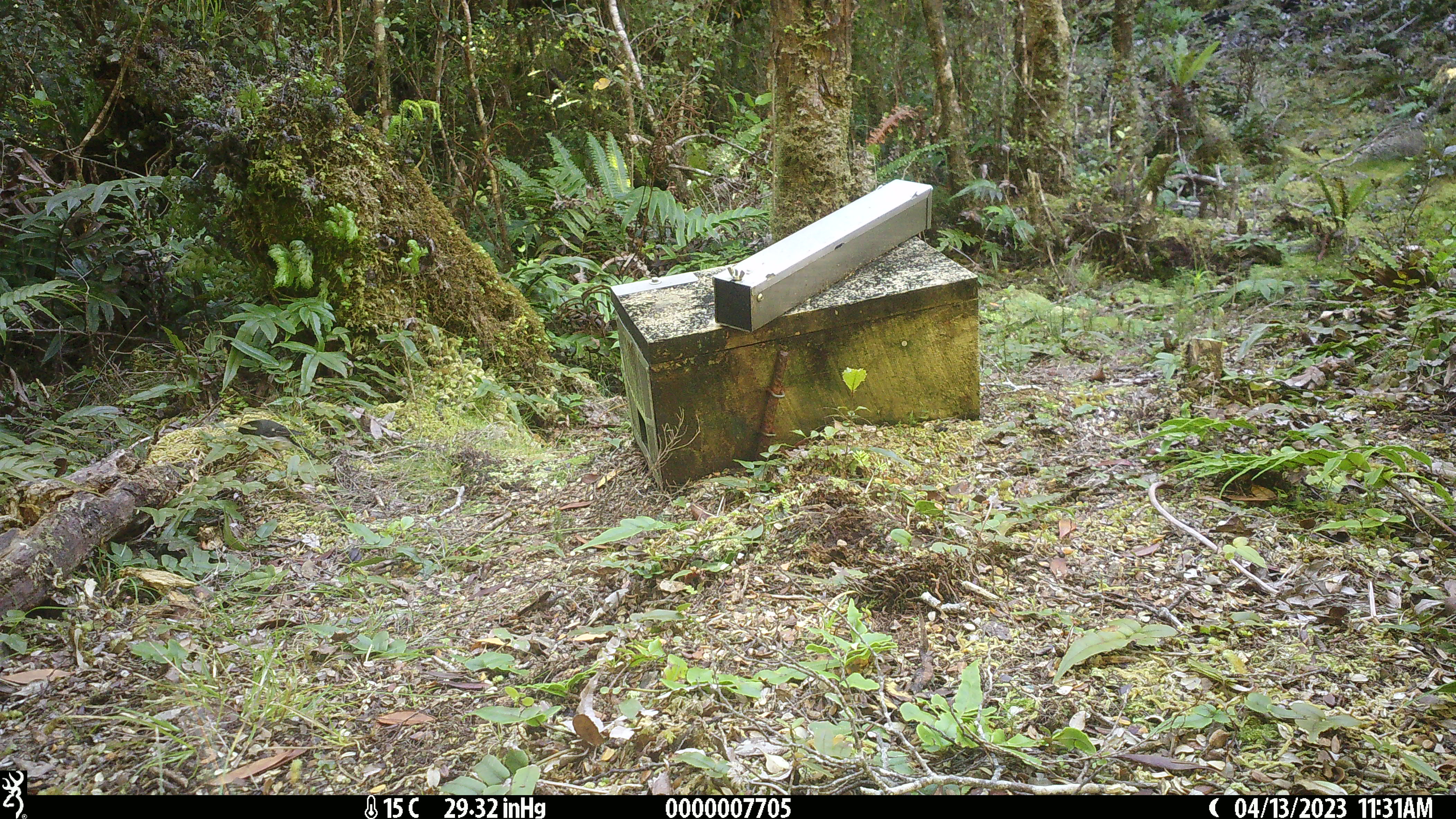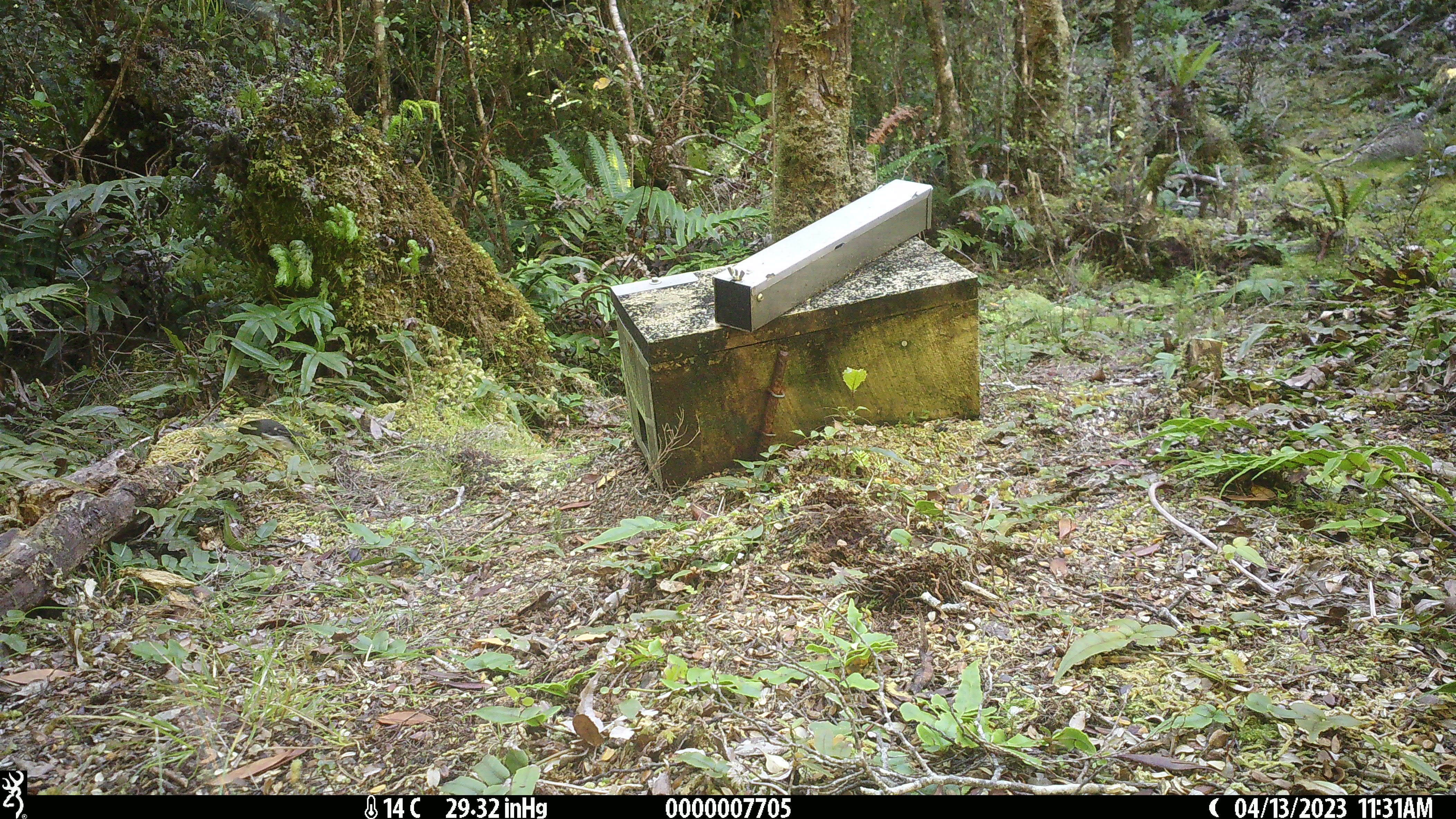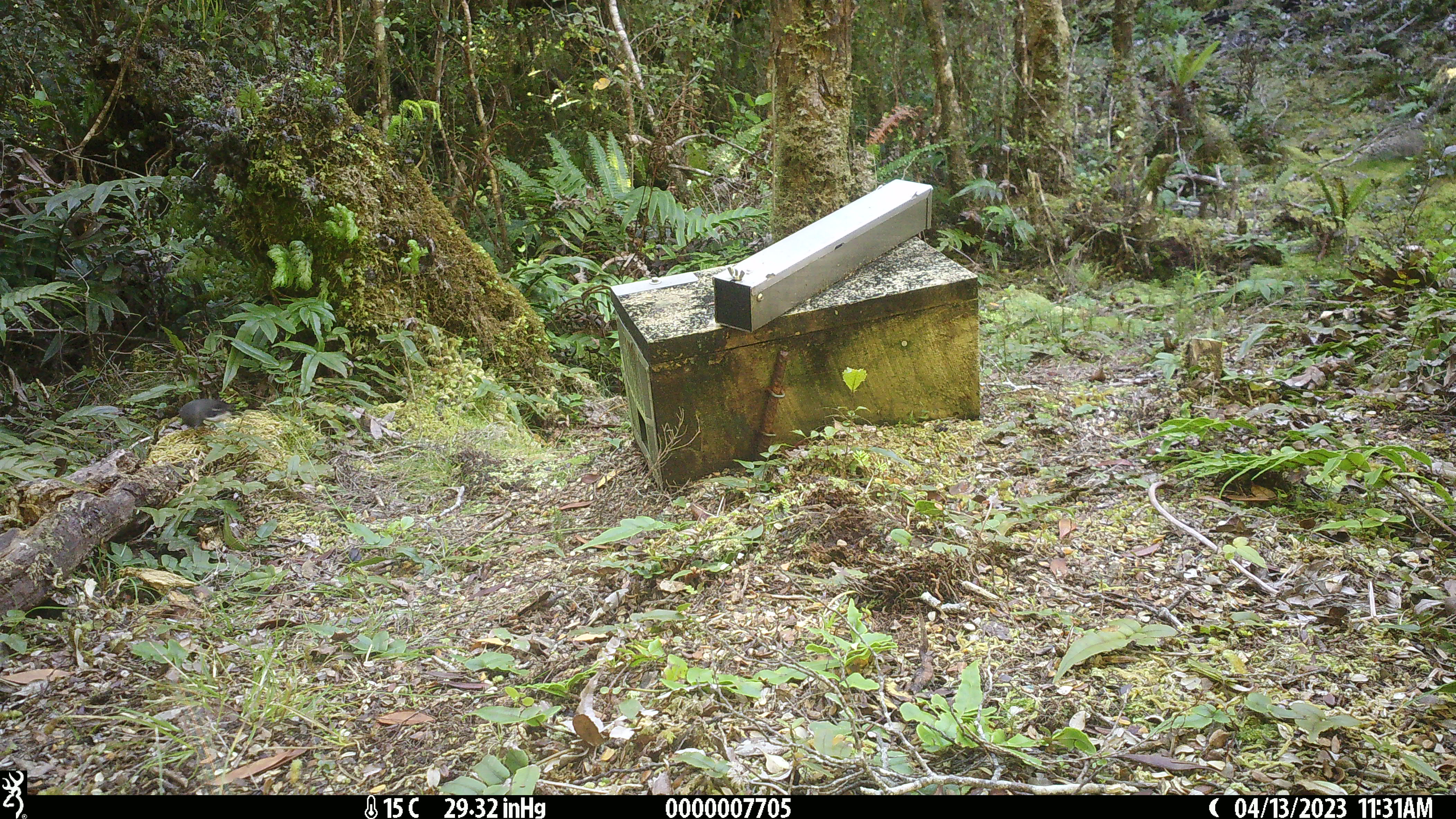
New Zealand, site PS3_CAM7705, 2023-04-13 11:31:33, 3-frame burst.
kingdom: Animalia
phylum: Chordata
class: Aves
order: Passeriformes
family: Petroicidae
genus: Petroica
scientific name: Petroica macrocephala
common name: tomtit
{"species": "tomtit (Petroica macrocephala)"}